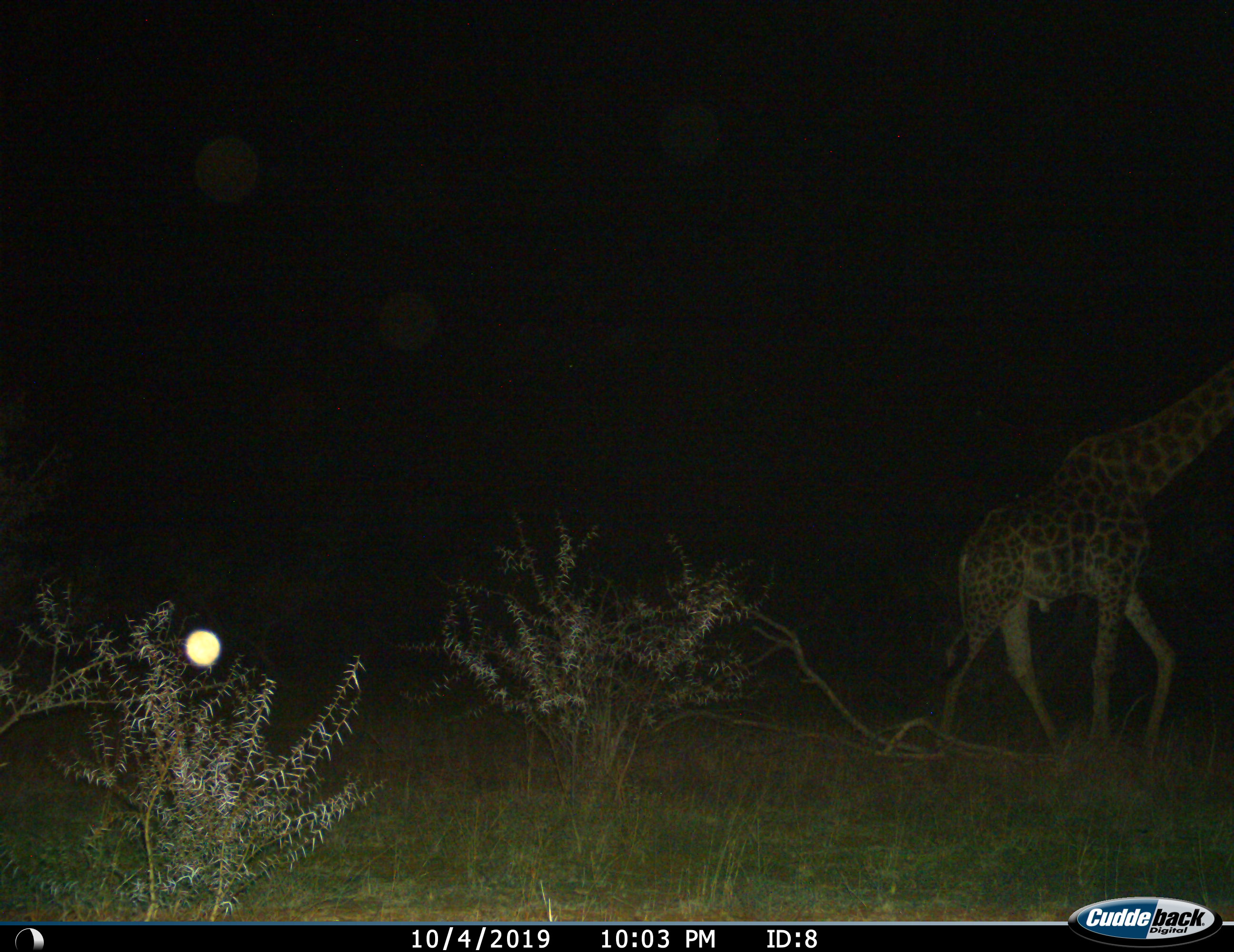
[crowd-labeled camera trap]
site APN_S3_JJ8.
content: unidentified animal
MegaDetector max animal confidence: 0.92